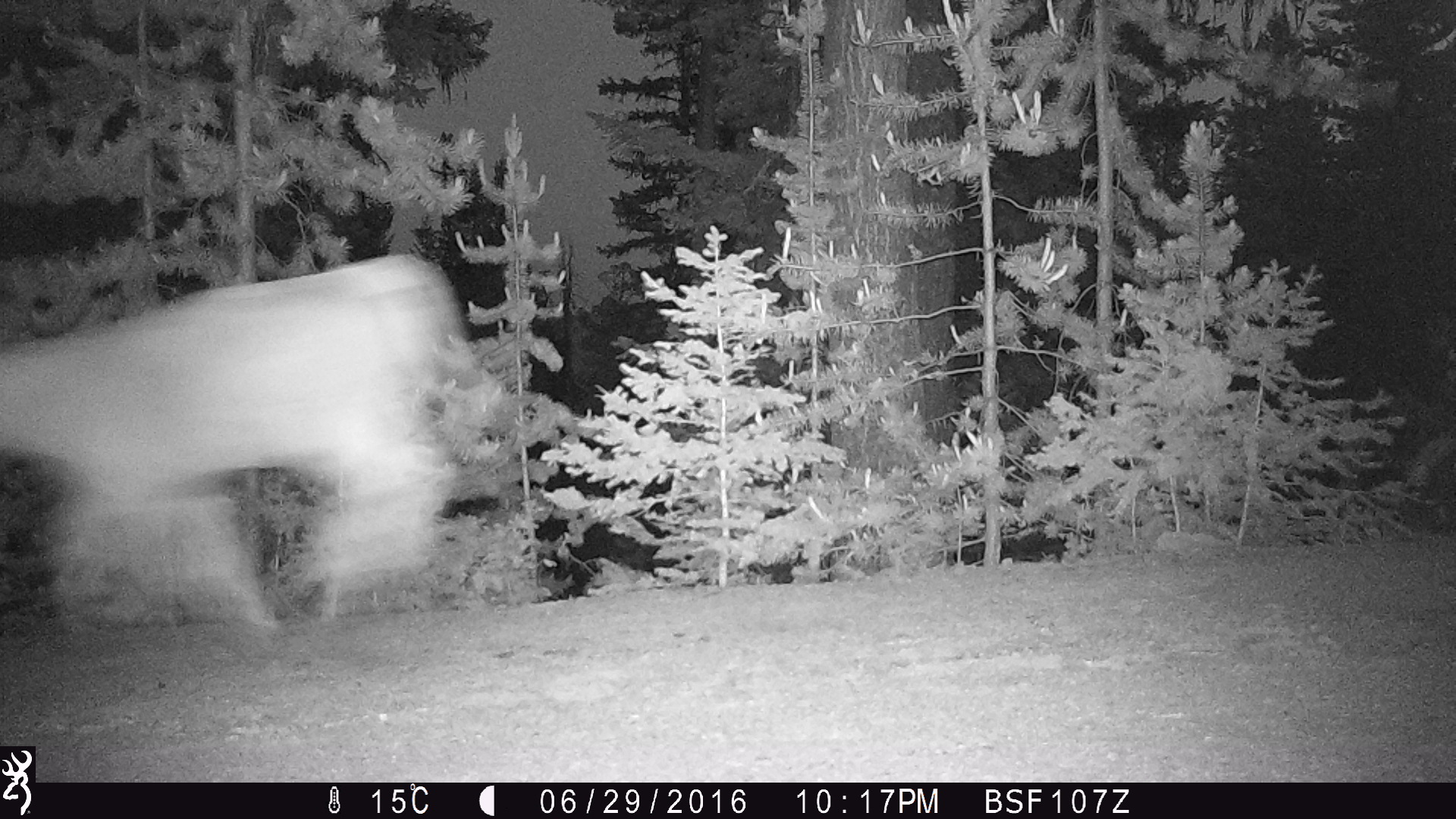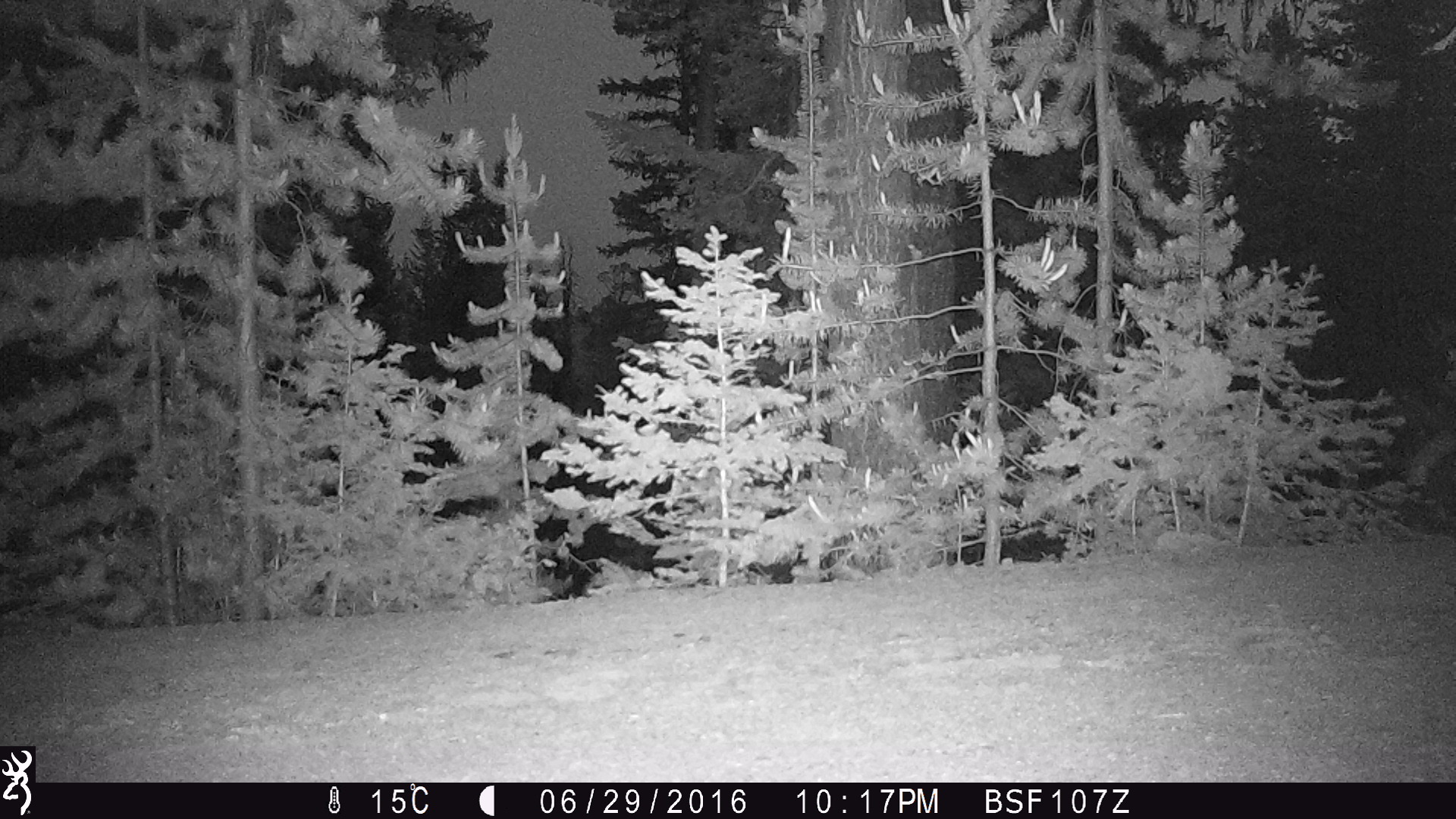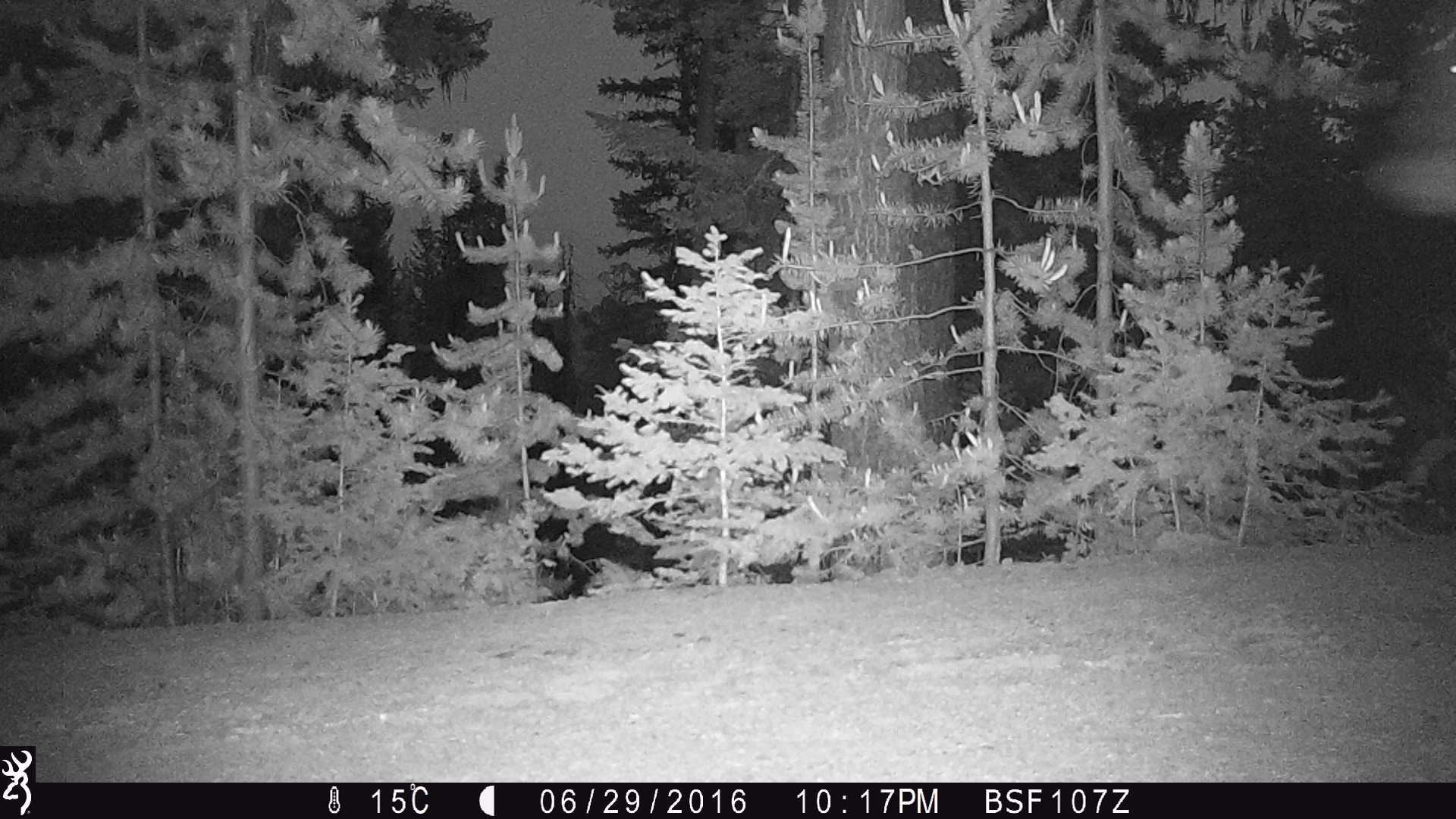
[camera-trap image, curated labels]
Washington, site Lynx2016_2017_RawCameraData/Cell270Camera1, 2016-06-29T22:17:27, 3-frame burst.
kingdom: Animalia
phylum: Chordata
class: Mammalia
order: Artiodactyla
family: Bovidae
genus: Bos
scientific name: Bos taurus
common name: domestic cattle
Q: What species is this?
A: Domestic cattle (Bos taurus).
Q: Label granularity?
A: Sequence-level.